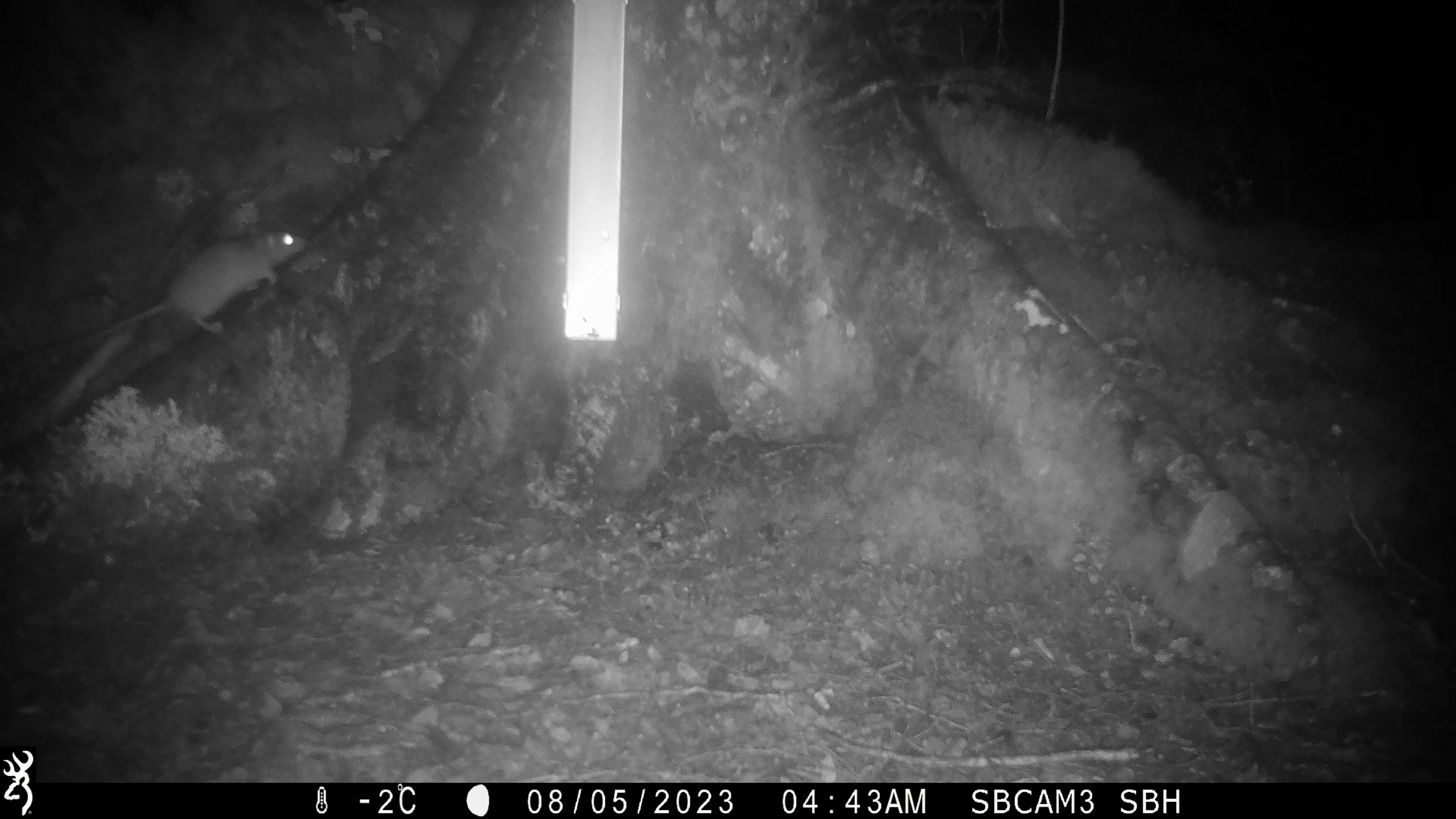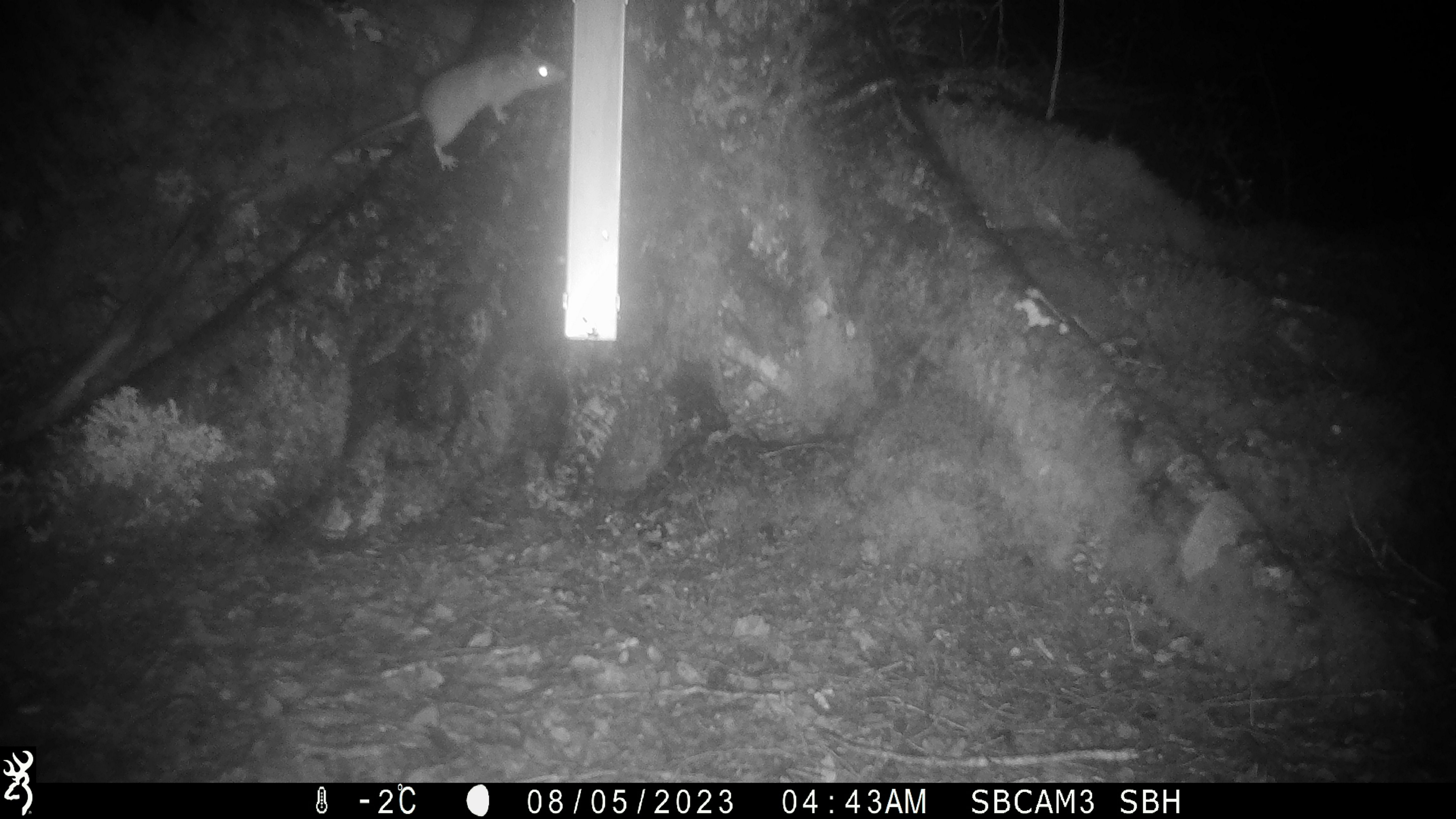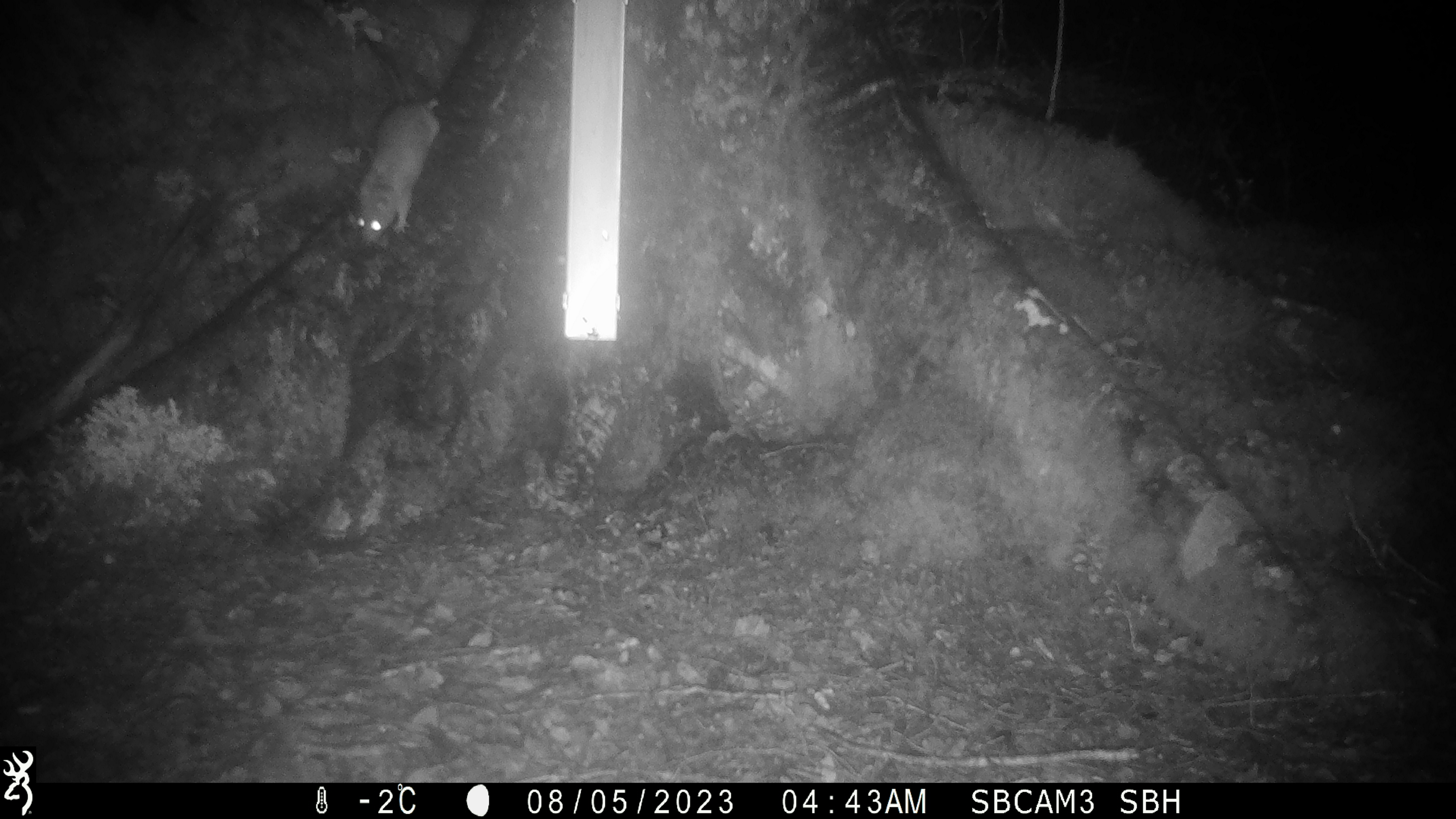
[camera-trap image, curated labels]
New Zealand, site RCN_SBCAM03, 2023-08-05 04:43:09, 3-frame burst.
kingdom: Animalia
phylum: Chordata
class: Mammalia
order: Rodentia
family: Muridae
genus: Rattus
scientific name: Rattus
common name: rat